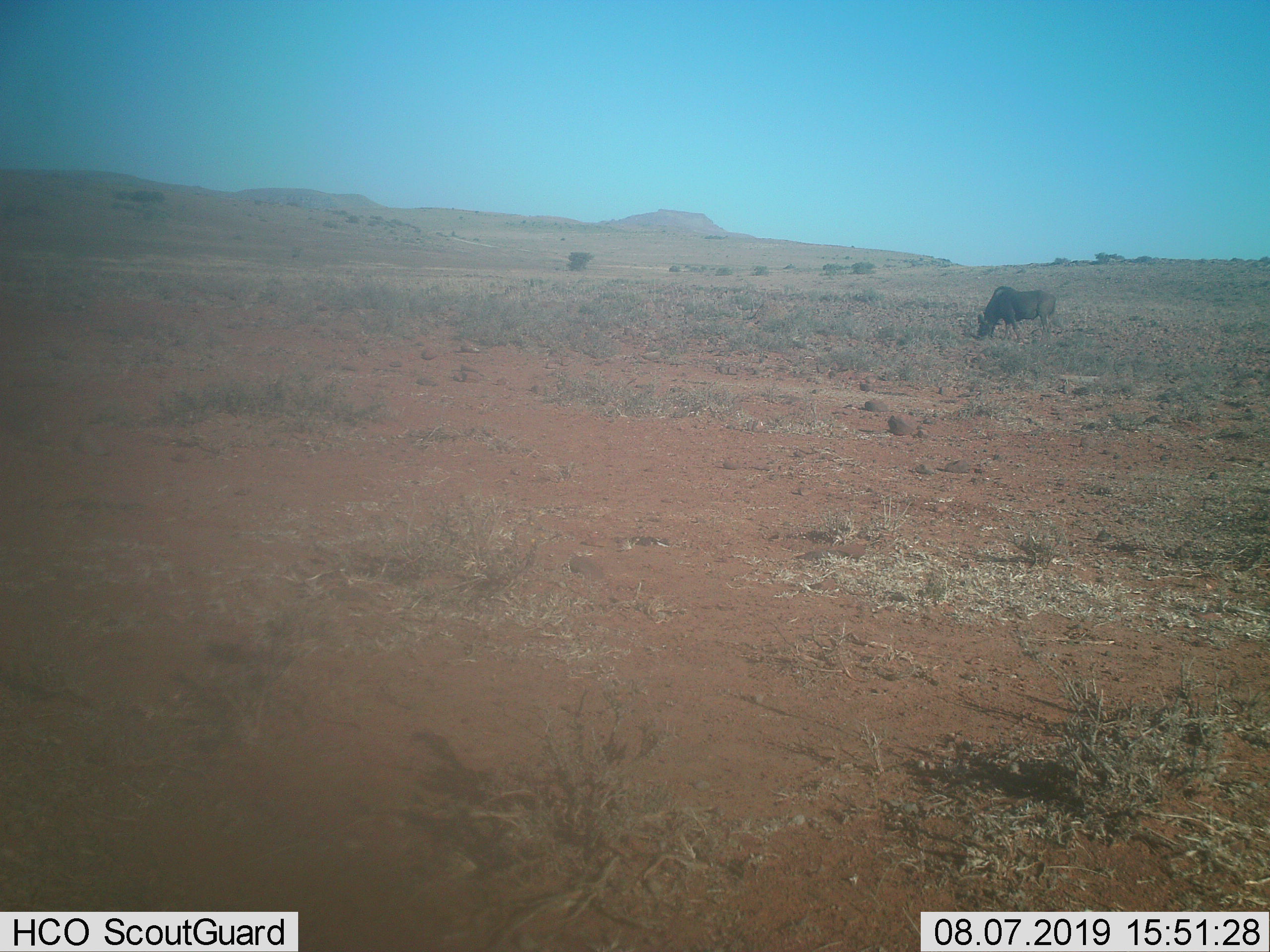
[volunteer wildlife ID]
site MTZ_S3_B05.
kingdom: Animalia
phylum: Chordata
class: Mammalia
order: Artiodactyla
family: Bovidae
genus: Connochaetes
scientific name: Connochaetes gnou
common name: black wildebeest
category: wildebeestblack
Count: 1.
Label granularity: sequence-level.